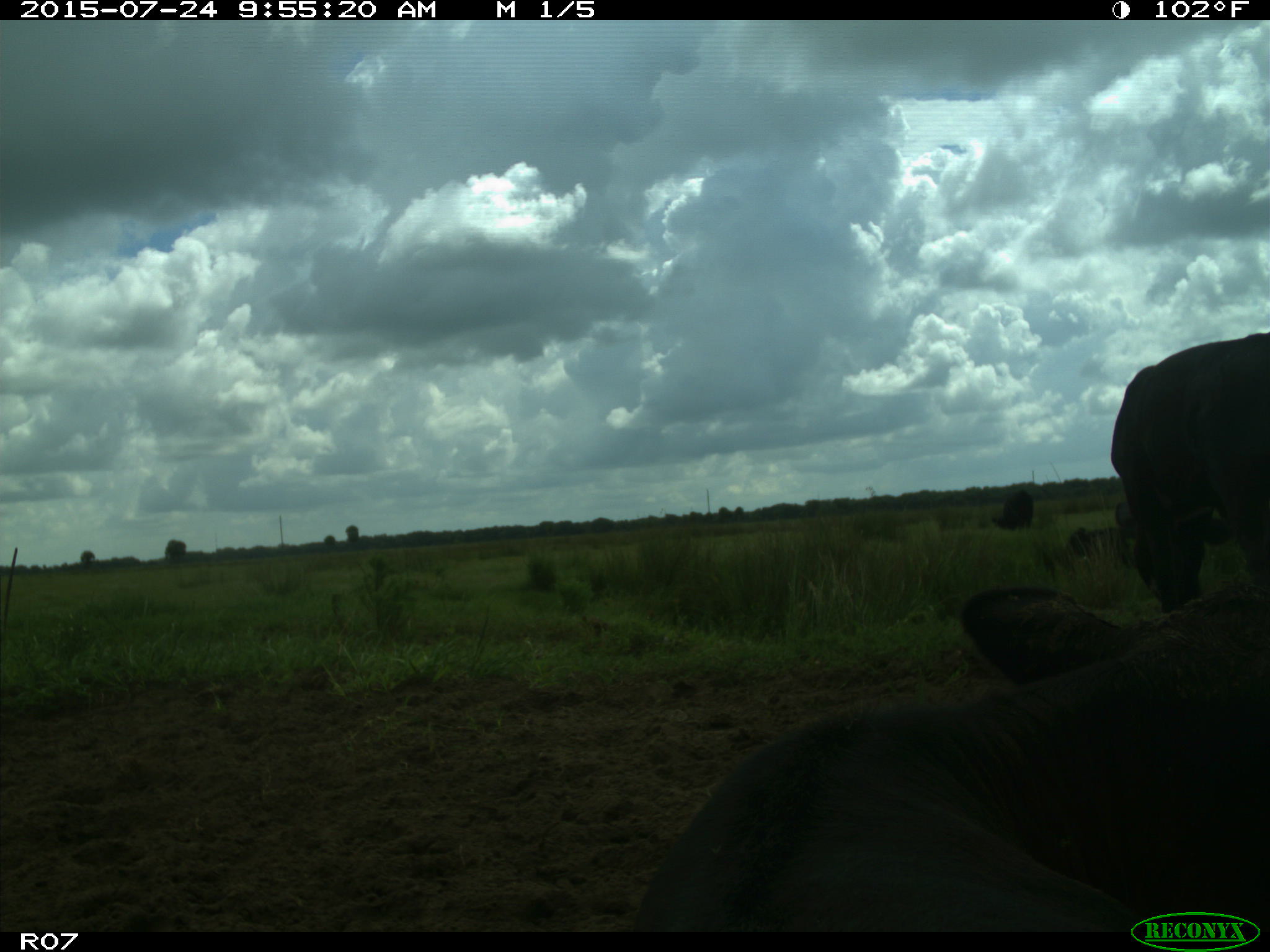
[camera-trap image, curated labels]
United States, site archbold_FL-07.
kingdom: Animalia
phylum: Chordata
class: Mammalia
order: Artiodactyla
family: Bovidae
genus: Bos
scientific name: Bos taurus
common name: domestic cow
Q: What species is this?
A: Bos taurus (domestic cow).